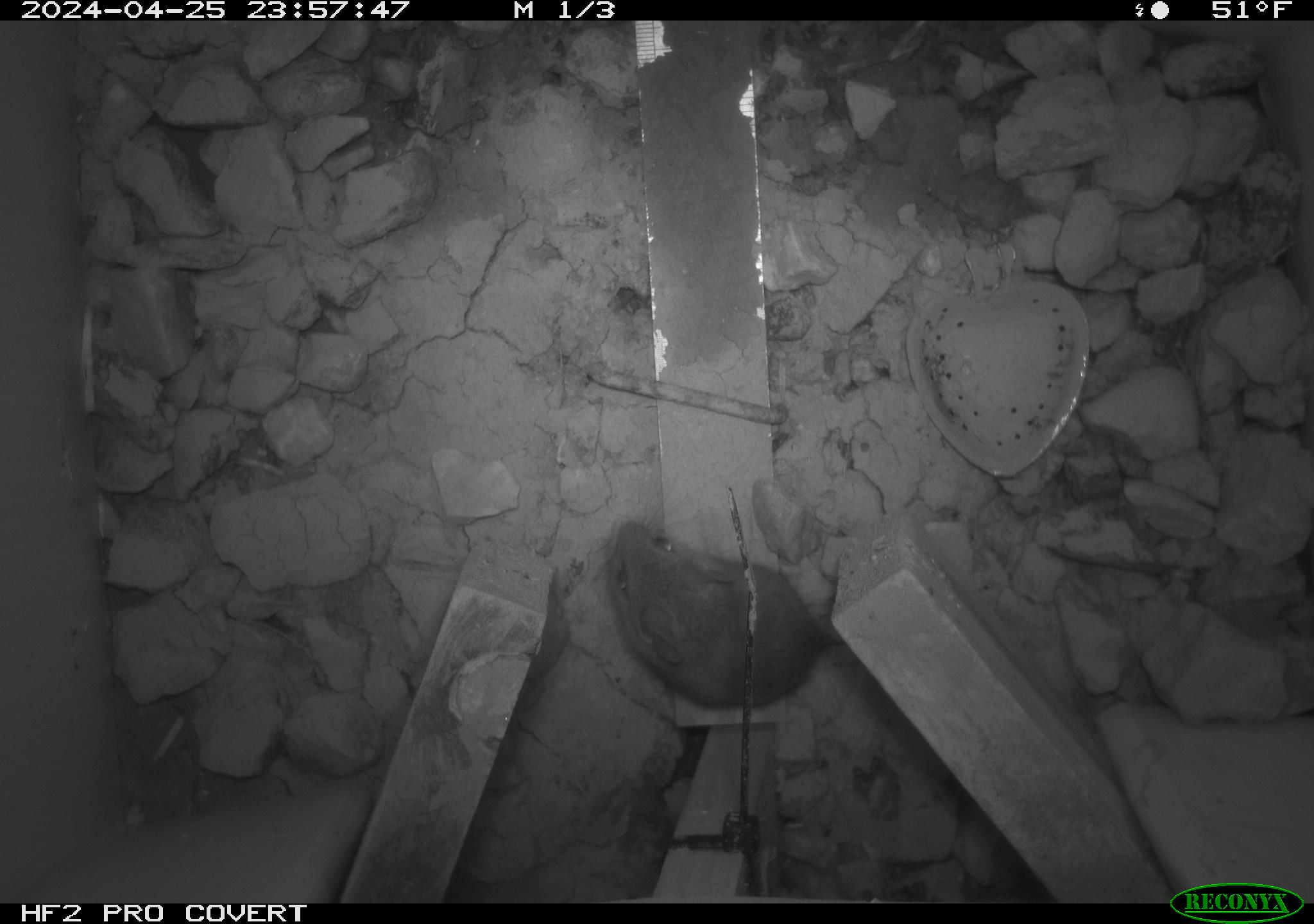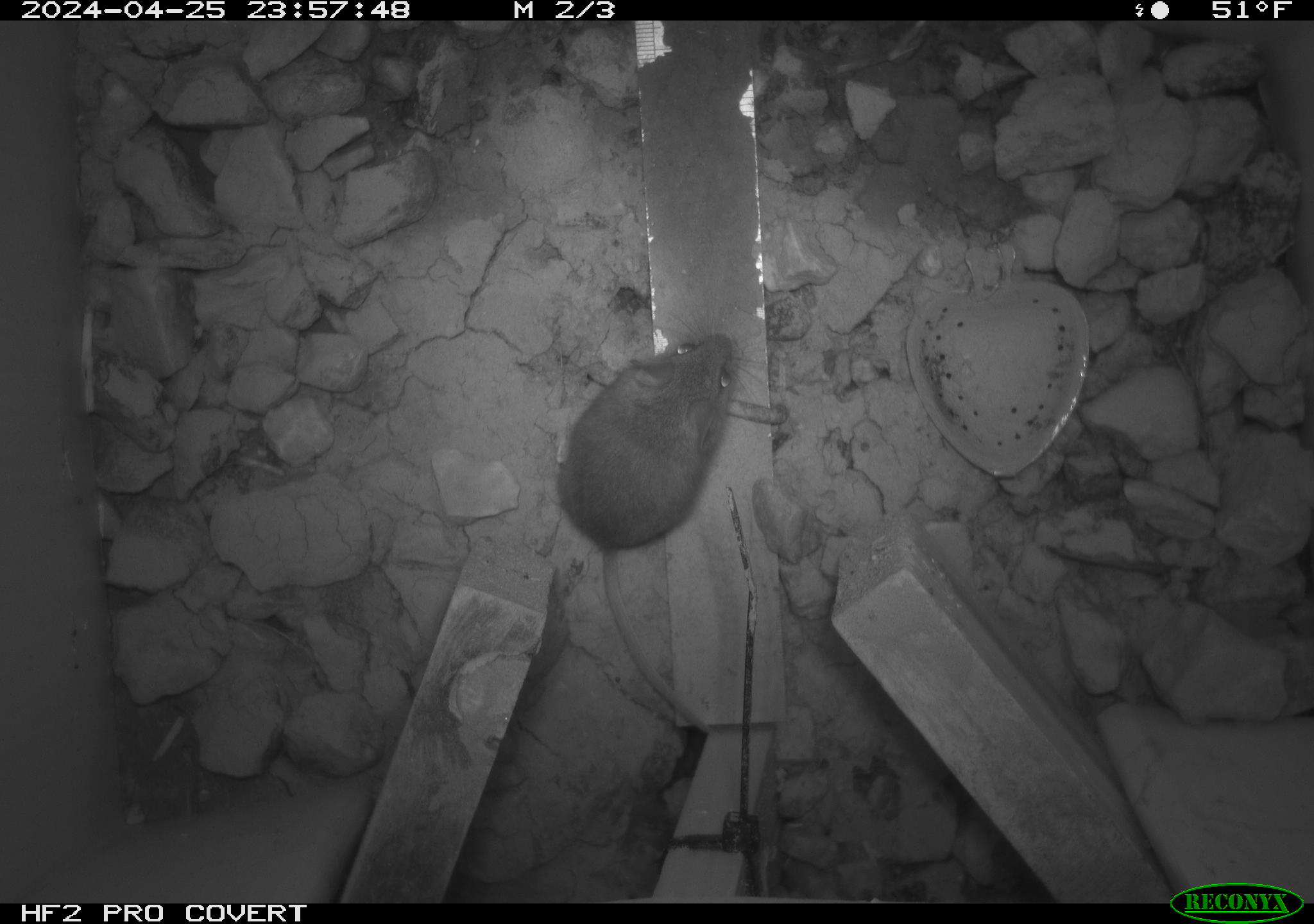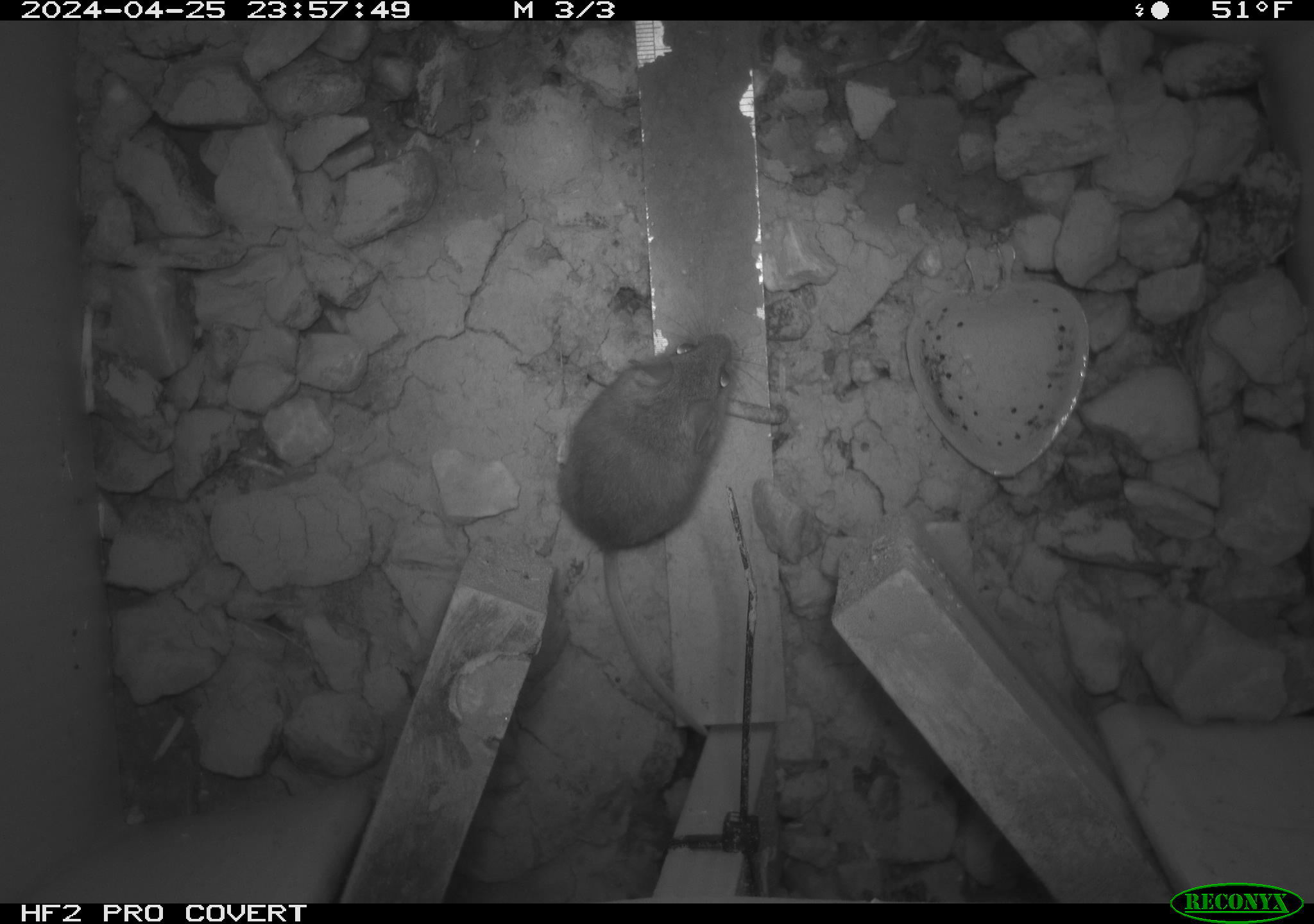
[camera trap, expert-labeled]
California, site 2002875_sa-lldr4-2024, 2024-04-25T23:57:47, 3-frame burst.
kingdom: Animalia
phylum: Chordata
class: Mammalia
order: Rodentia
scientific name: Rodentia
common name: mouse species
Mouse species (Rodentia).